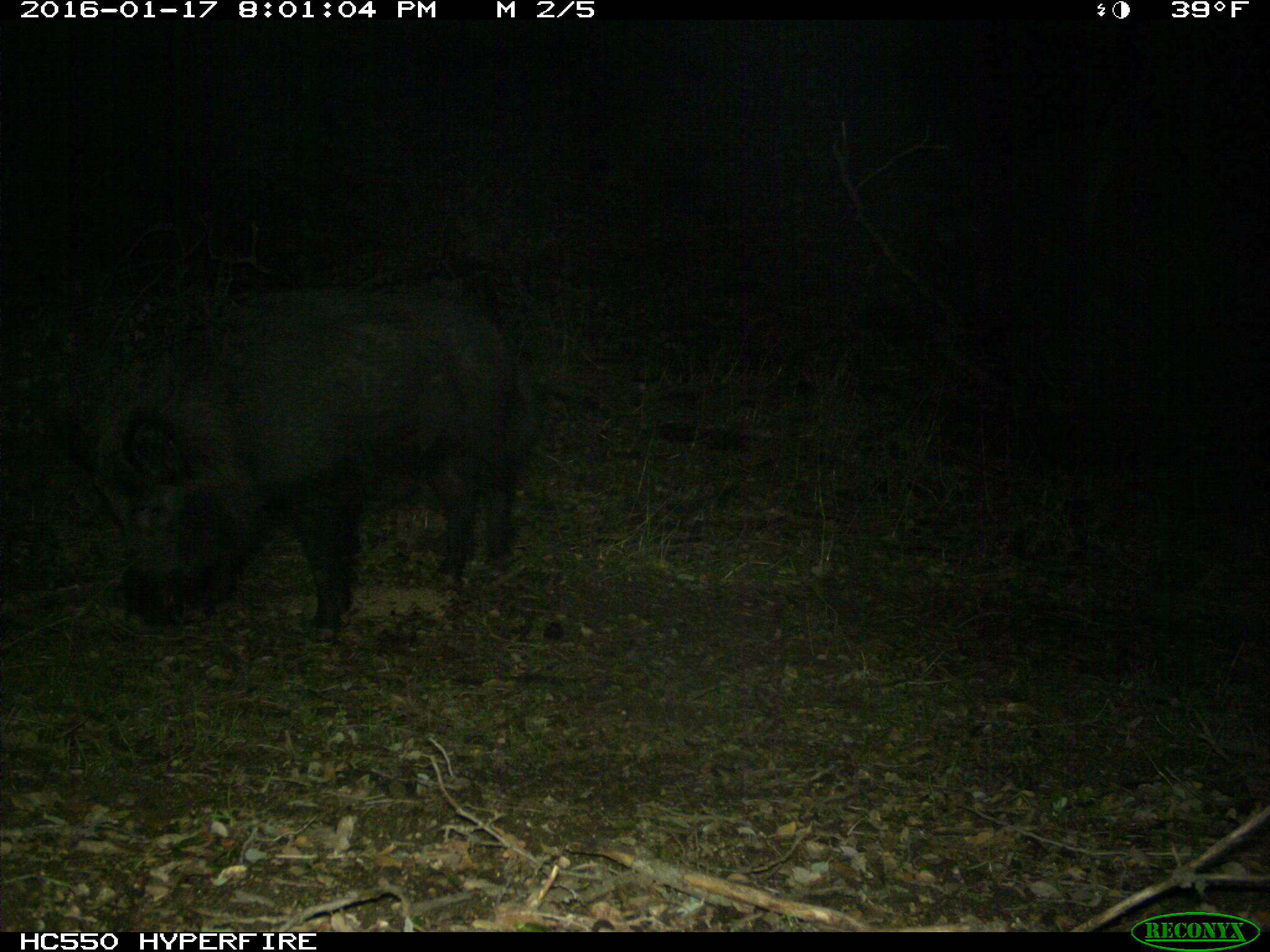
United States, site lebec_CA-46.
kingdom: Animalia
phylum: Chordata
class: Mammalia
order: Artiodactyla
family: Suidae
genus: Sus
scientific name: Sus scrofa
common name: wild boar